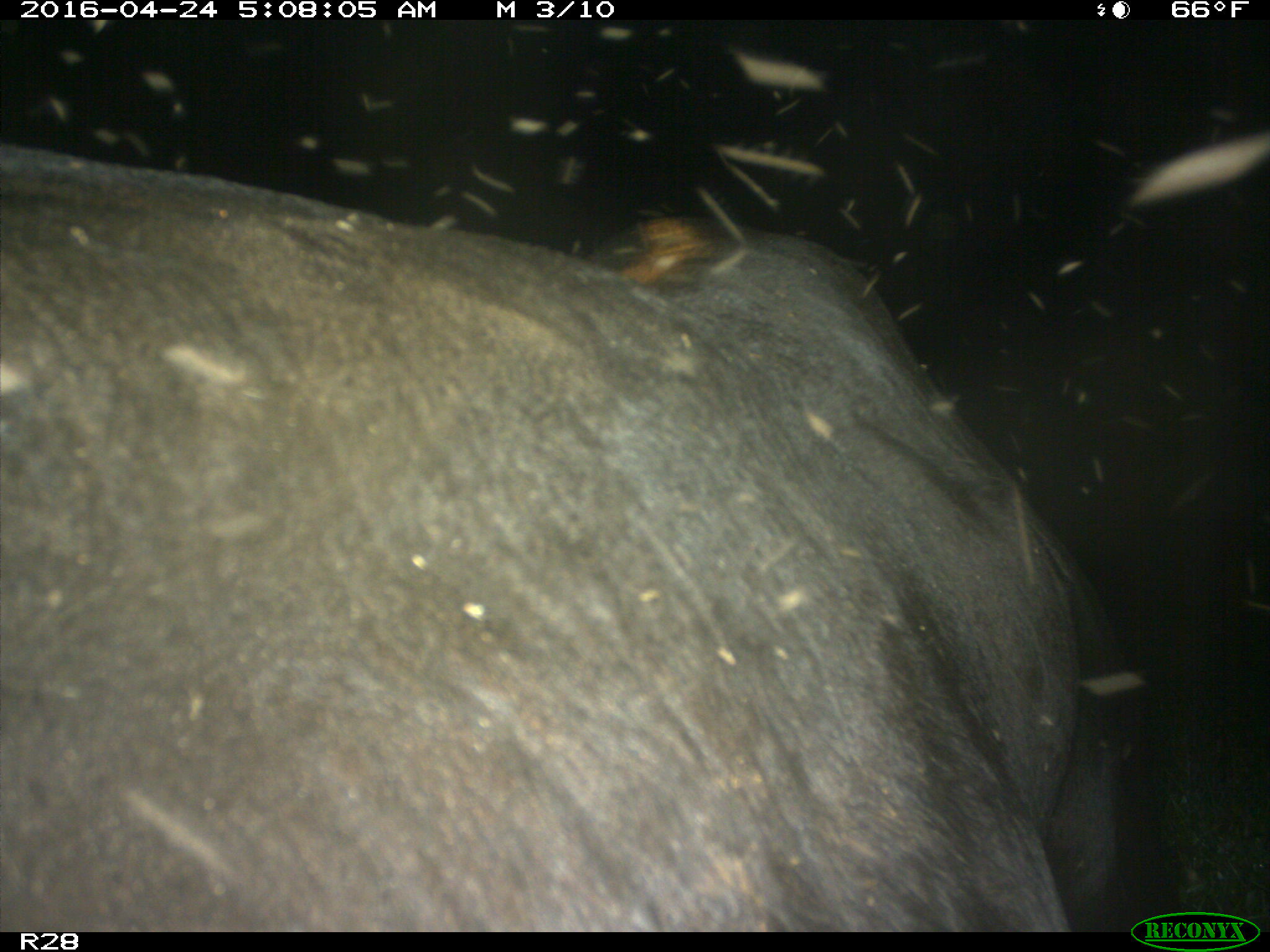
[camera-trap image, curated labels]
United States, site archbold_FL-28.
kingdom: Animalia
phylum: Chordata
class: Mammalia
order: Artiodactyla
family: Suidae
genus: Sus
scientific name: Sus scrofa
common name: wild boar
Sus scrofa (wild boar).